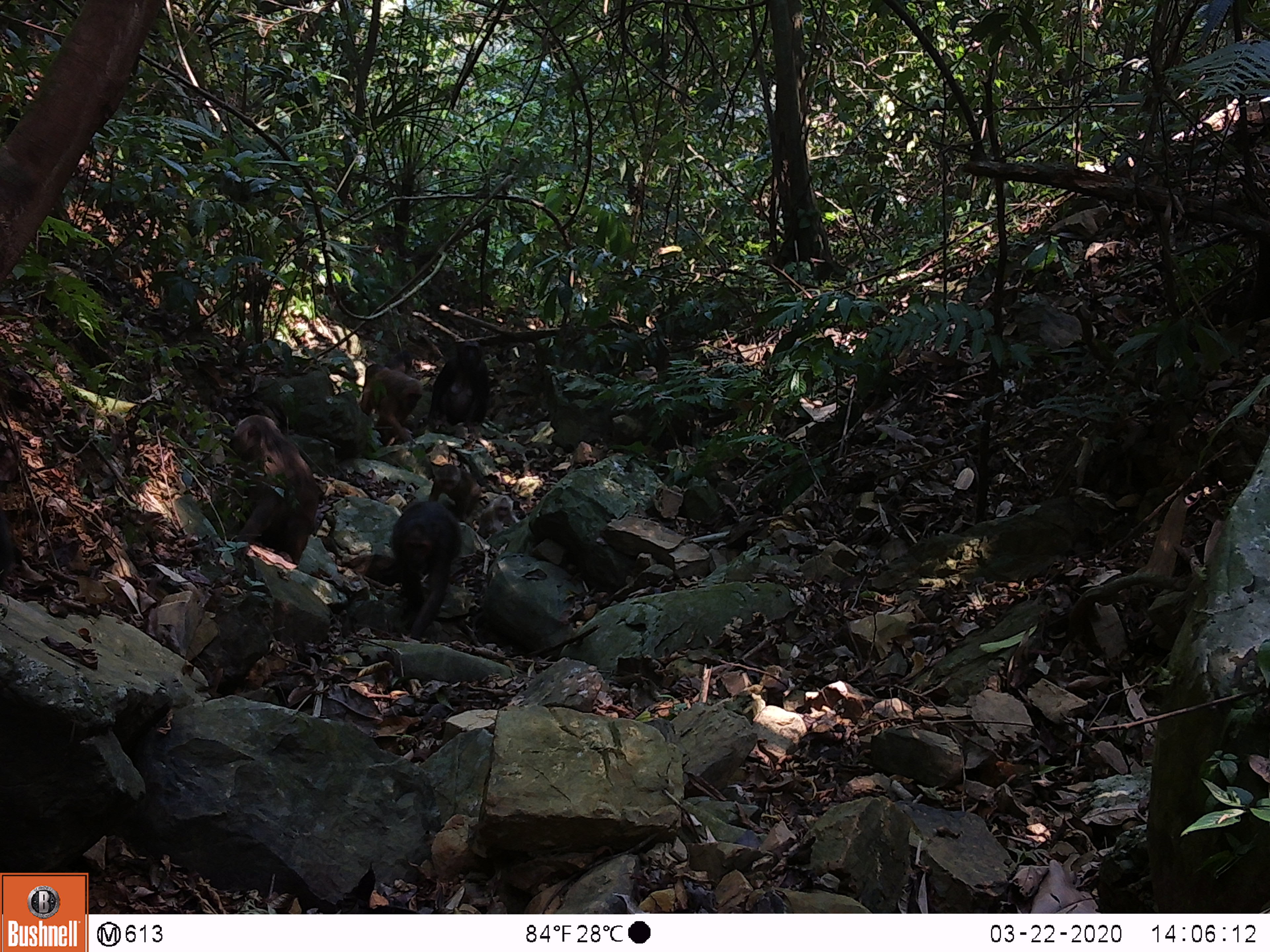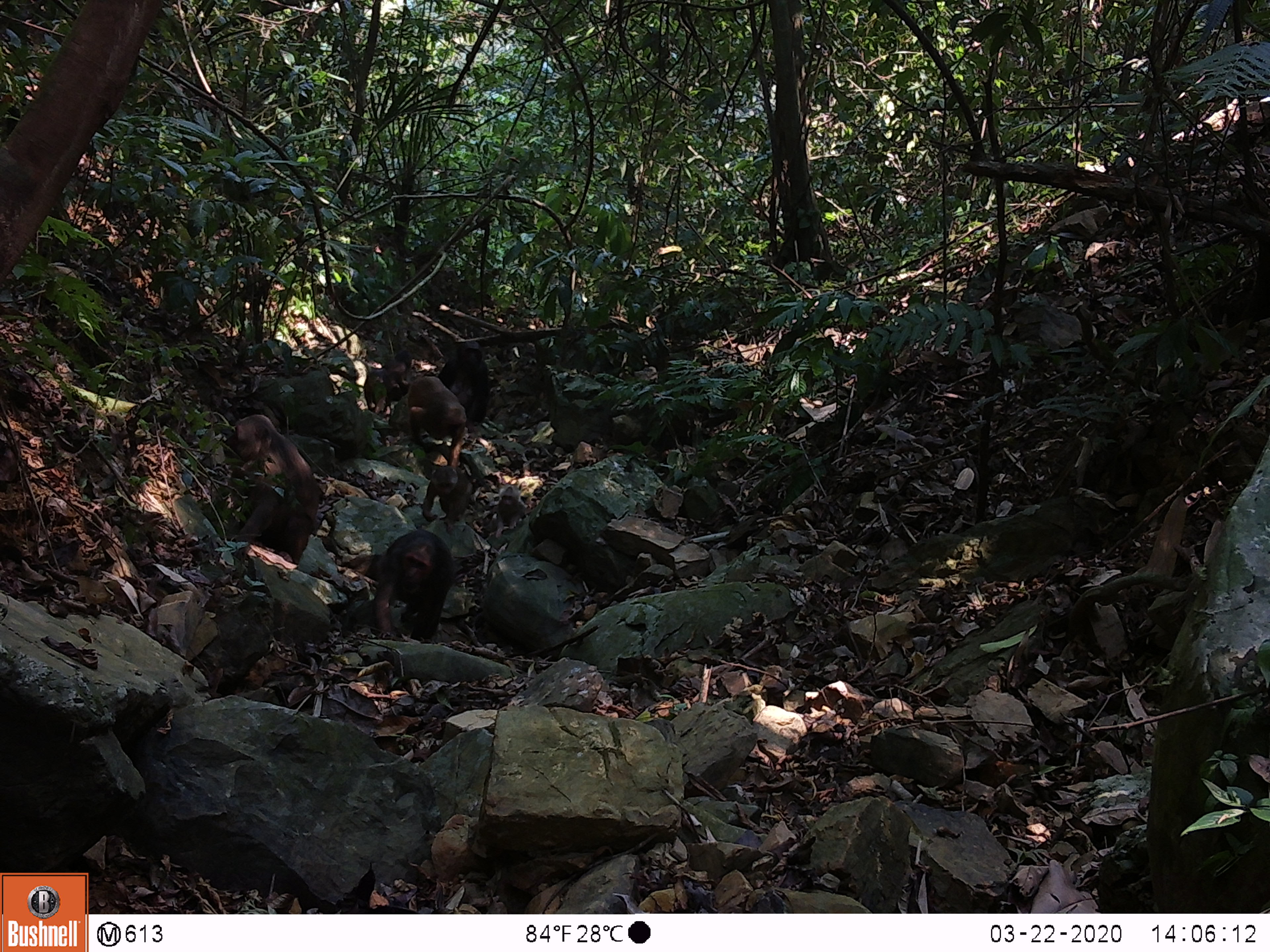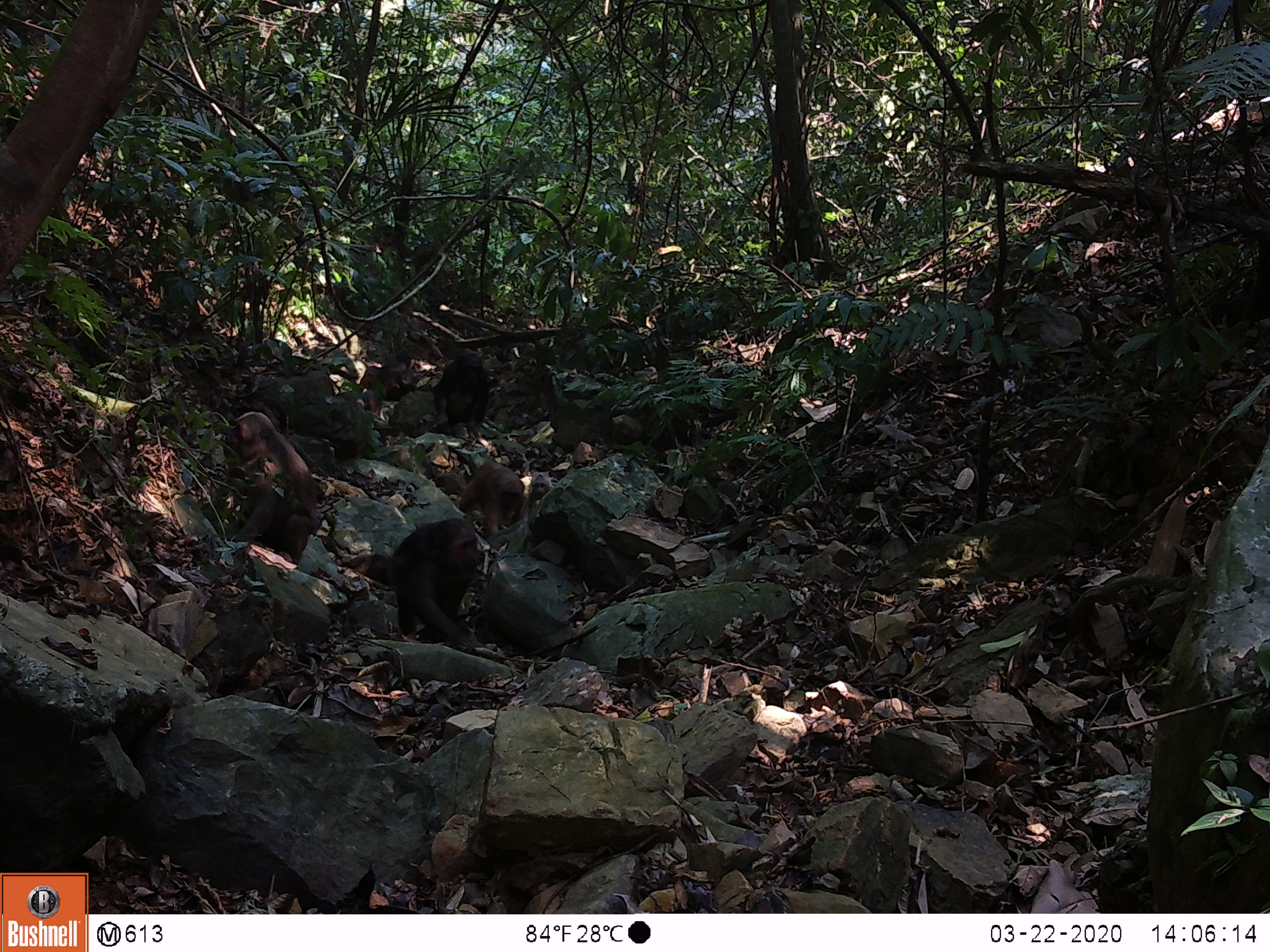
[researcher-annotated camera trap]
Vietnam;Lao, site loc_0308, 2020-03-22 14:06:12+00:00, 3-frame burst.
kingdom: Animalia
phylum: Chordata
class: Mammalia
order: Primates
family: Cercopithecidae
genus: Macaca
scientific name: Macaca arctoides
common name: stump-tailed macaque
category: stump tailed macaque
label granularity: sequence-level